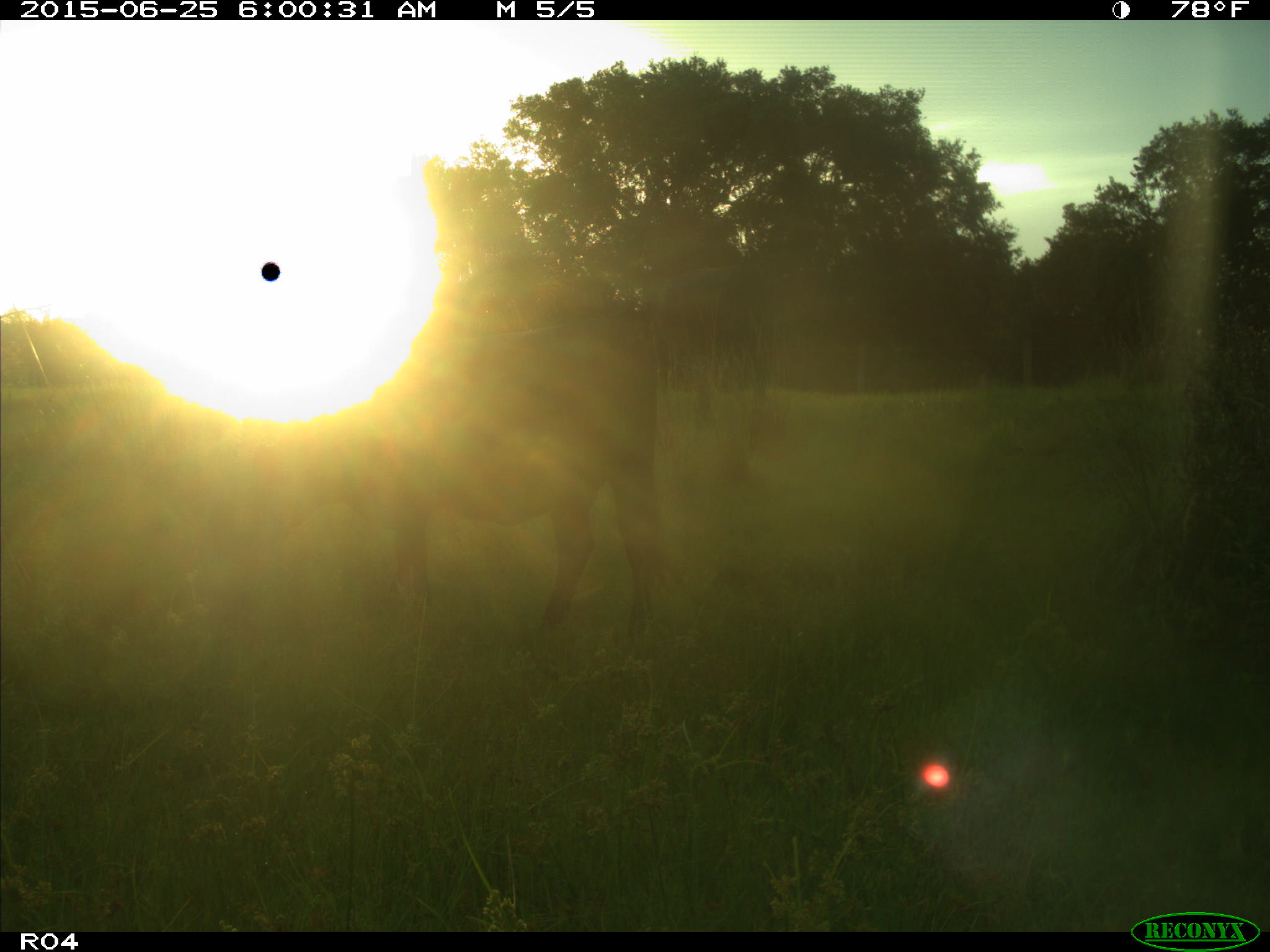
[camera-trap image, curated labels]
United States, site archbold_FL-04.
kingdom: Animalia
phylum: Chordata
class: Mammalia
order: Artiodactyla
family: Bovidae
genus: Bos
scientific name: Bos taurus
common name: domestic cow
Bos taurus (domestic cow).